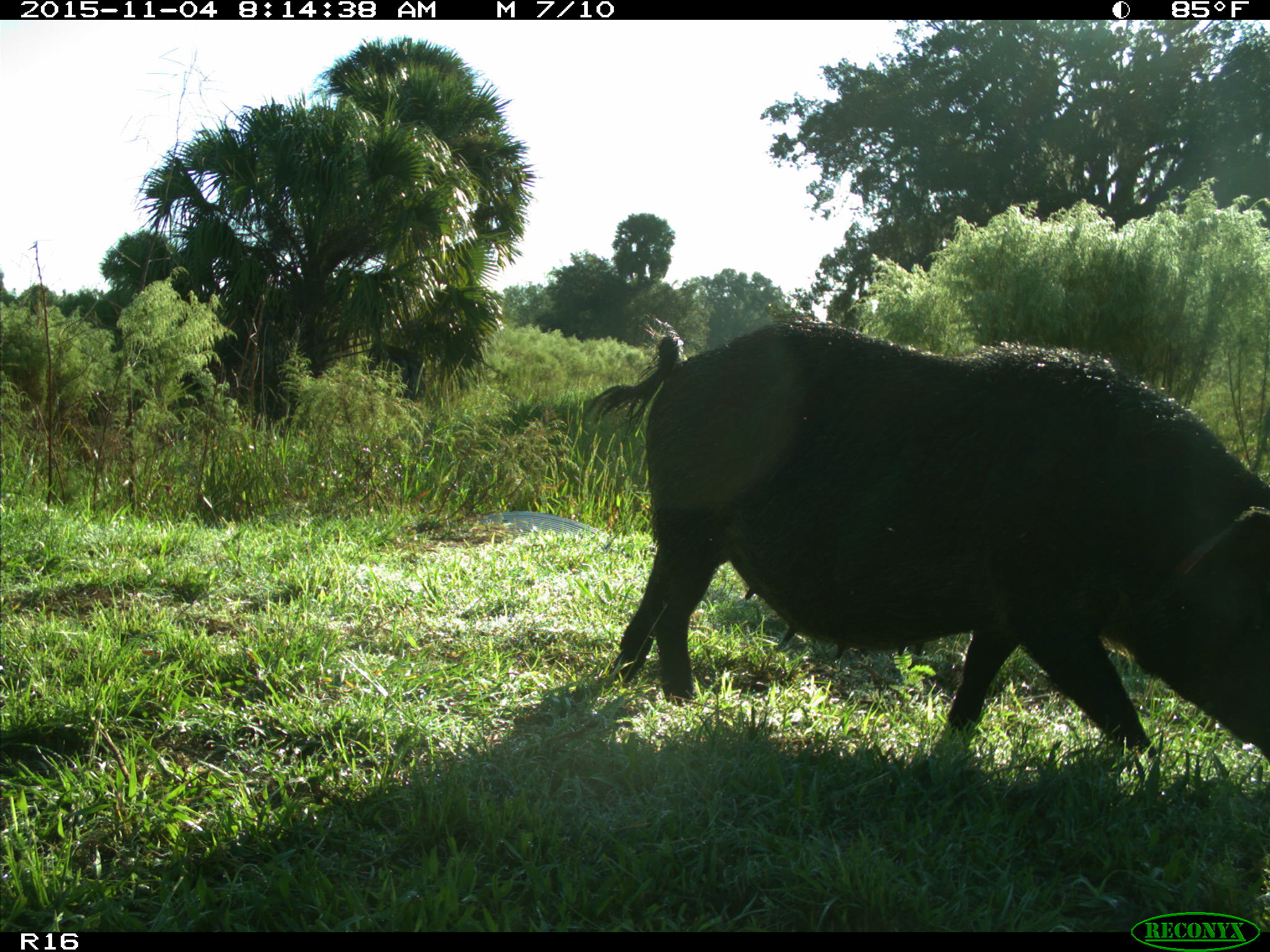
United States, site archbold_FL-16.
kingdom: Animalia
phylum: Chordata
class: Mammalia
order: Artiodactyla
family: Suidae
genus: Sus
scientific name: Sus scrofa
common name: wild boar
Sus scrofa (wild boar).